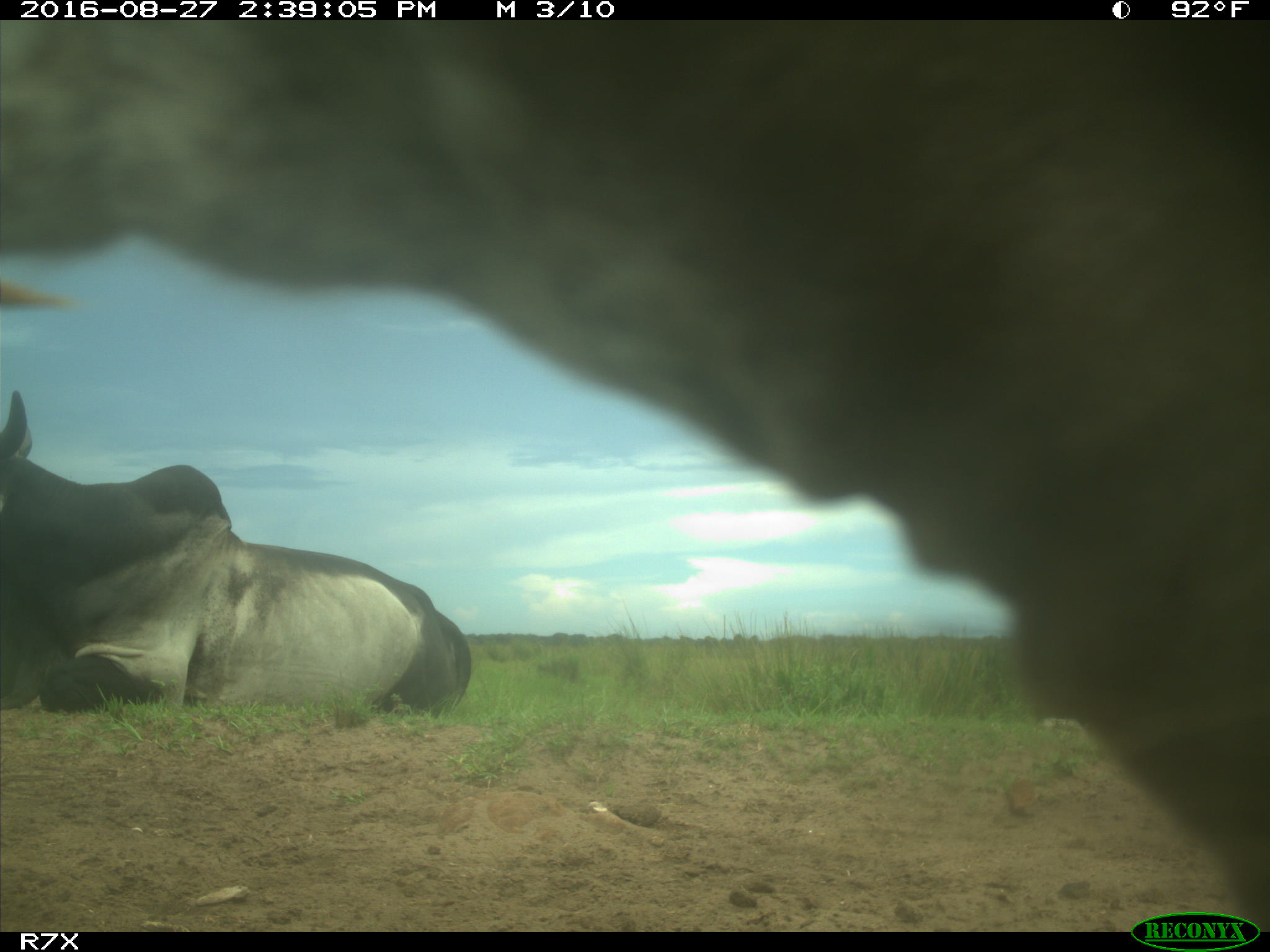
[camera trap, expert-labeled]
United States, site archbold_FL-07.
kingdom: Animalia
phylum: Chordata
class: Mammalia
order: Artiodactyla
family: Bovidae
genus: Bos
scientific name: Bos taurus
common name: domestic cow